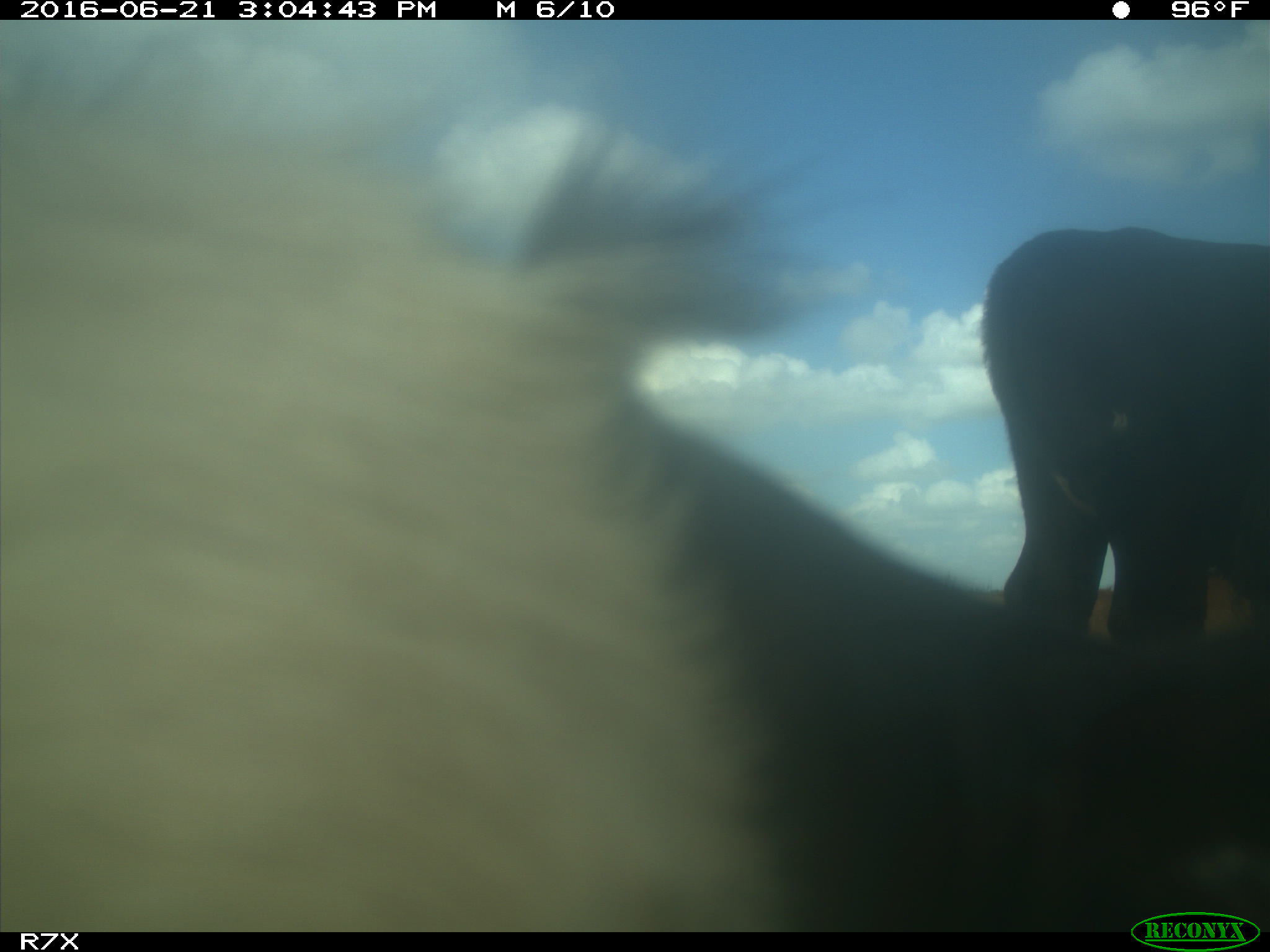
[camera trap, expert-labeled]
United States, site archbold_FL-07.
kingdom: Animalia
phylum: Chordata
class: Mammalia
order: Artiodactyla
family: Bovidae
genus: Bos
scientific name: Bos taurus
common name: domestic cow